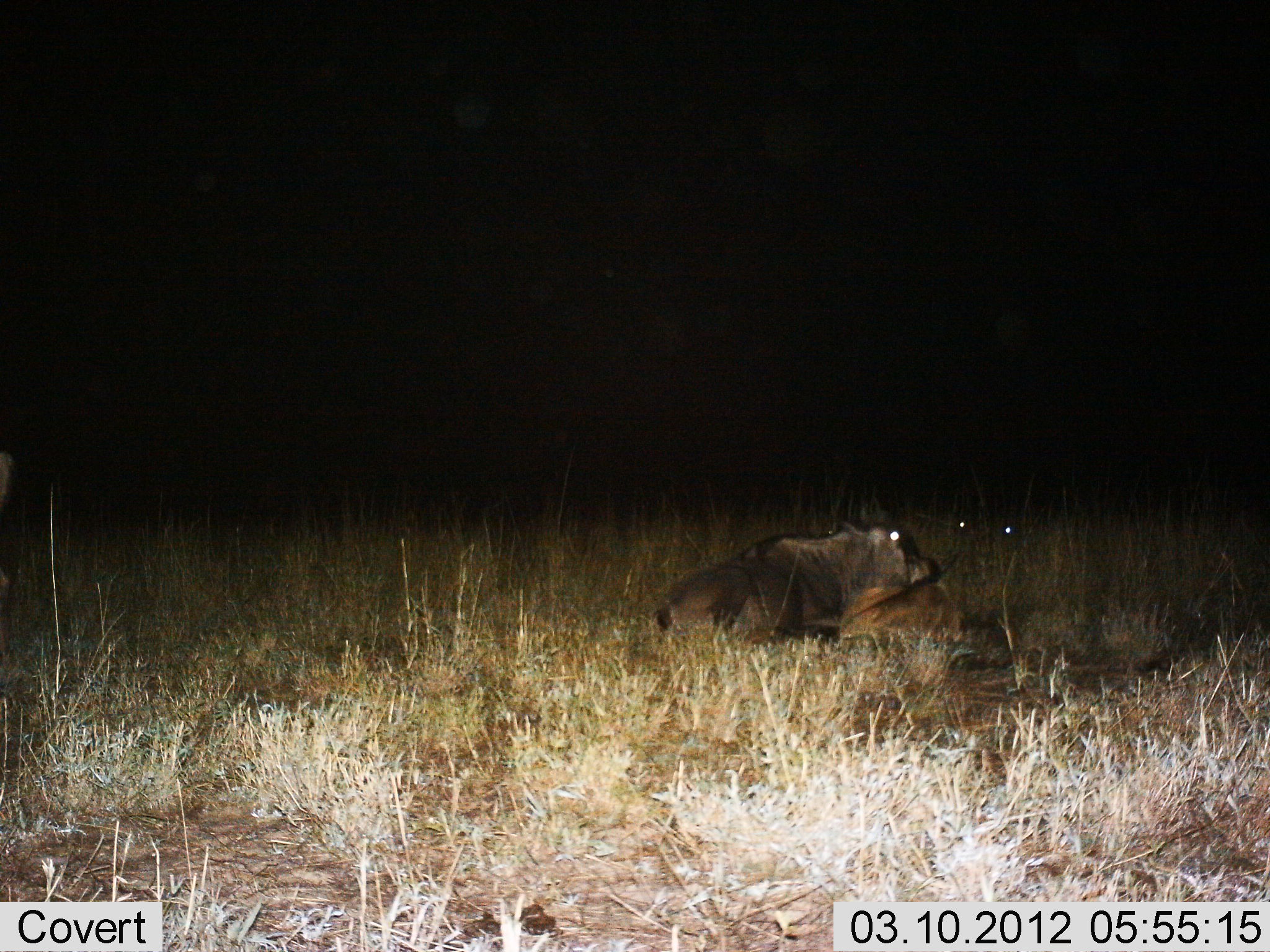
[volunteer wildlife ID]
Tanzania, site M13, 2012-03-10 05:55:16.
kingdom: Animalia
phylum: Chordata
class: Mammalia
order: Artiodactyla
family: Bovidae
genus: Connochaetes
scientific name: Connochaetes taurinus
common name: blue wildebeest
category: wildebeest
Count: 2.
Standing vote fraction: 0%.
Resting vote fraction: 94%.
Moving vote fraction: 0%.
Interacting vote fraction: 6%.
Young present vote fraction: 12%.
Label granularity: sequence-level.